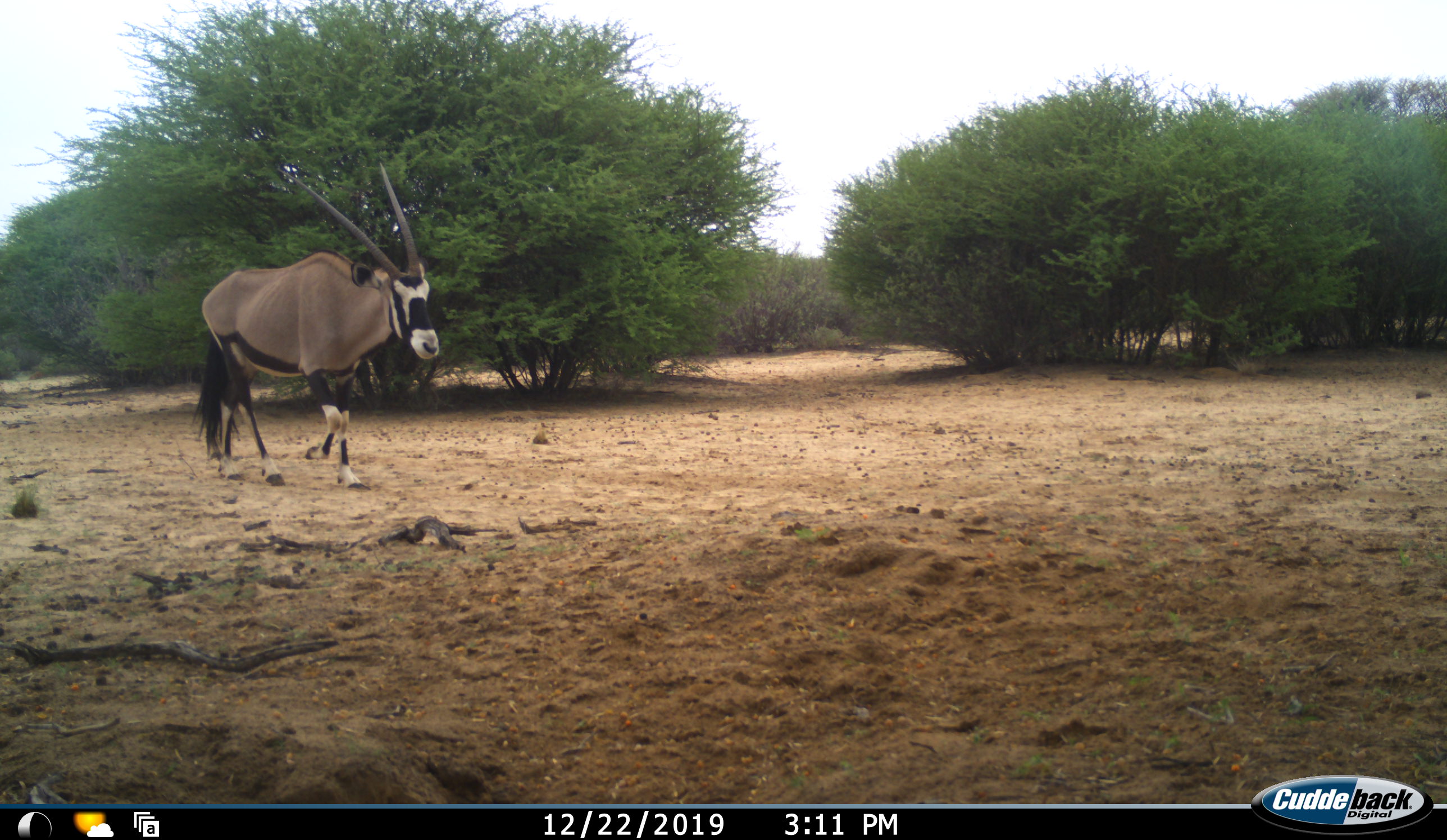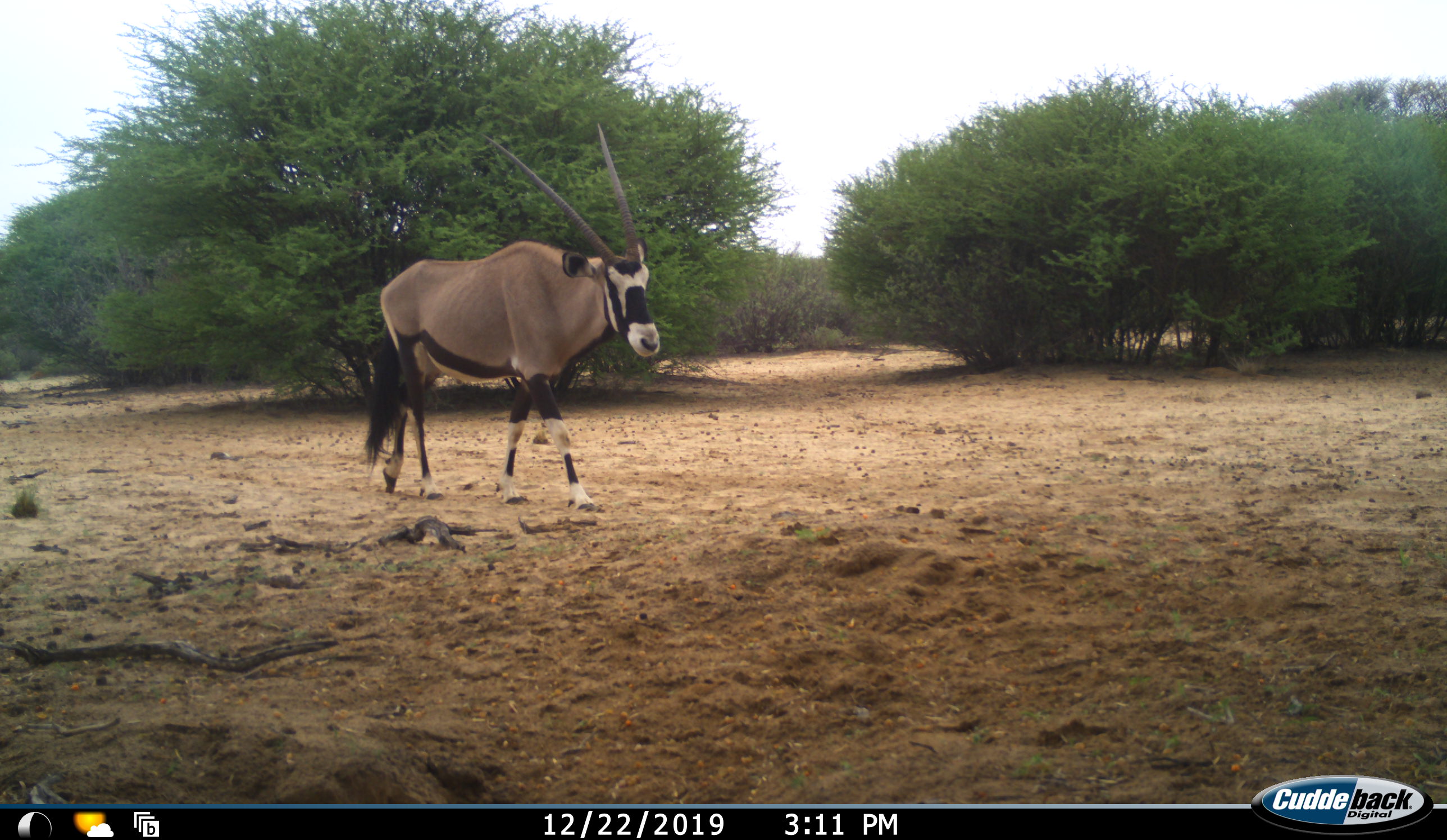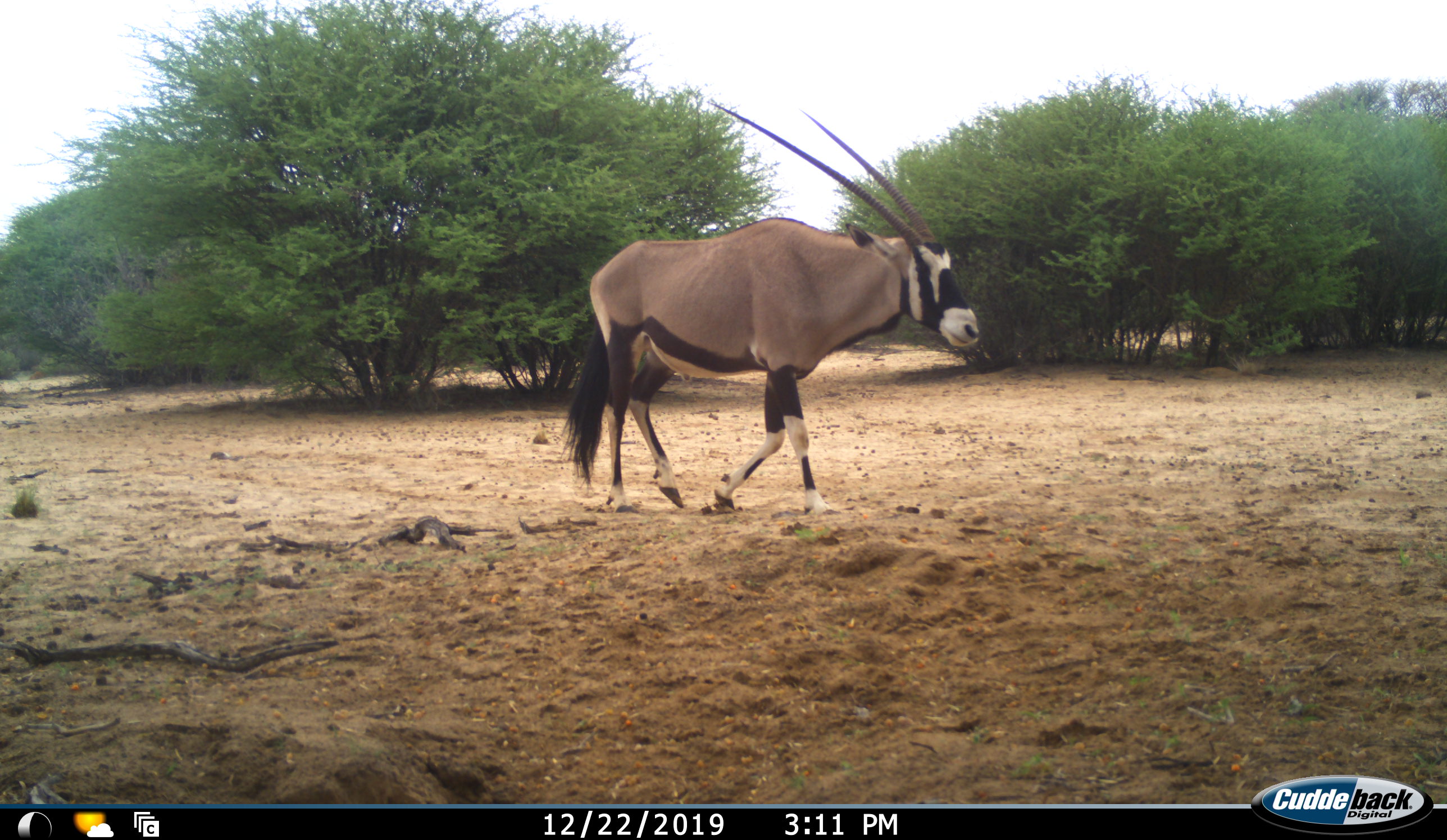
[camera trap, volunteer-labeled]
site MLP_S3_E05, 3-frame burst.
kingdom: Animalia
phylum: Chordata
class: Mammalia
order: Artiodactyla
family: Bovidae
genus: Oryx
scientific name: Oryx gazella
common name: gemsbok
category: oryx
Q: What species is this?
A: Oryx (gemsbok) (Oryx gazella).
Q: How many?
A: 1.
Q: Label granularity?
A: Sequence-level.